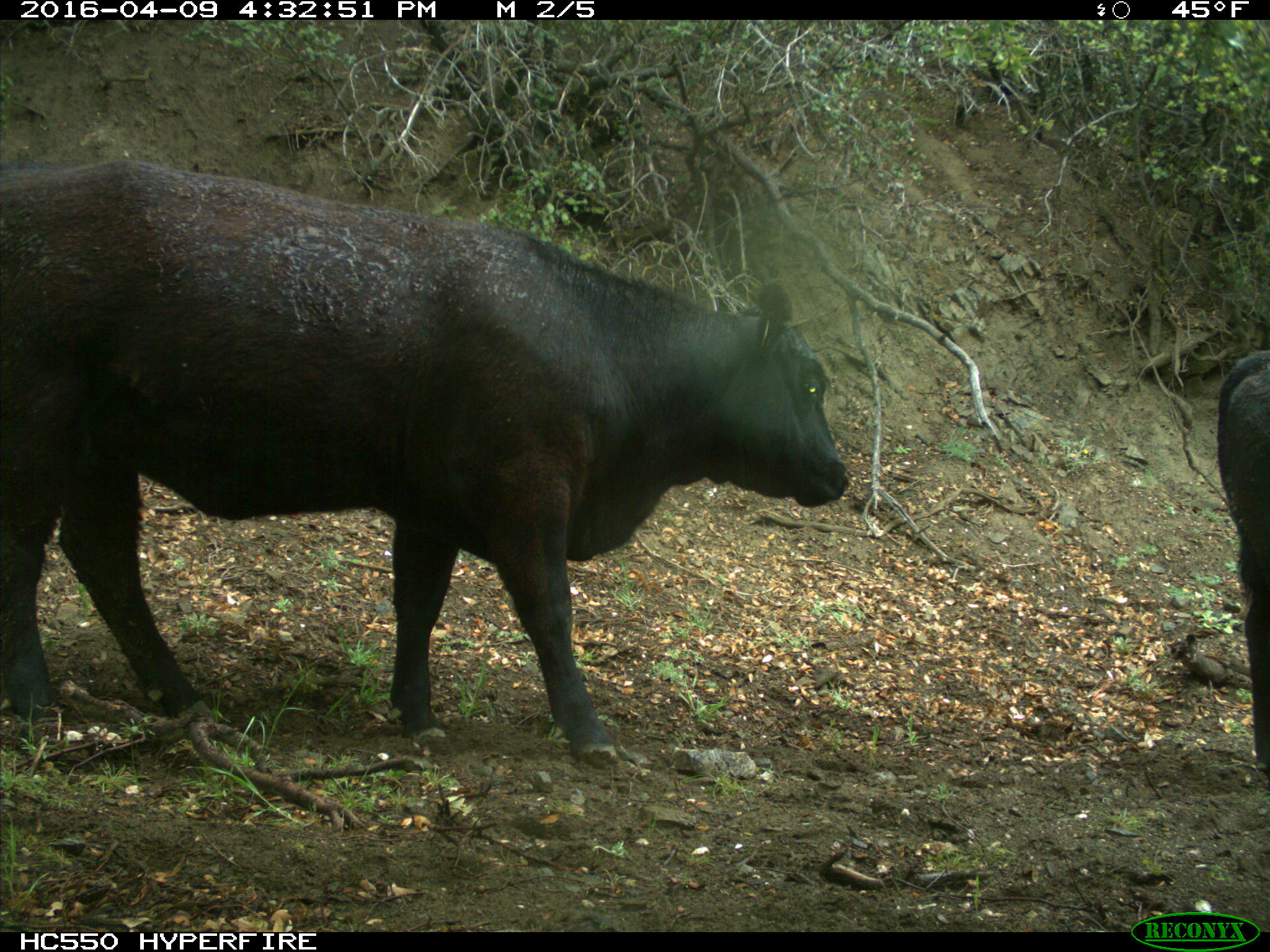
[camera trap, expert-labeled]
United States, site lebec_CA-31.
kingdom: Animalia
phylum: Chordata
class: Mammalia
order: Artiodactyla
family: Bovidae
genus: Bos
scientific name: Bos taurus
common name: domestic cow